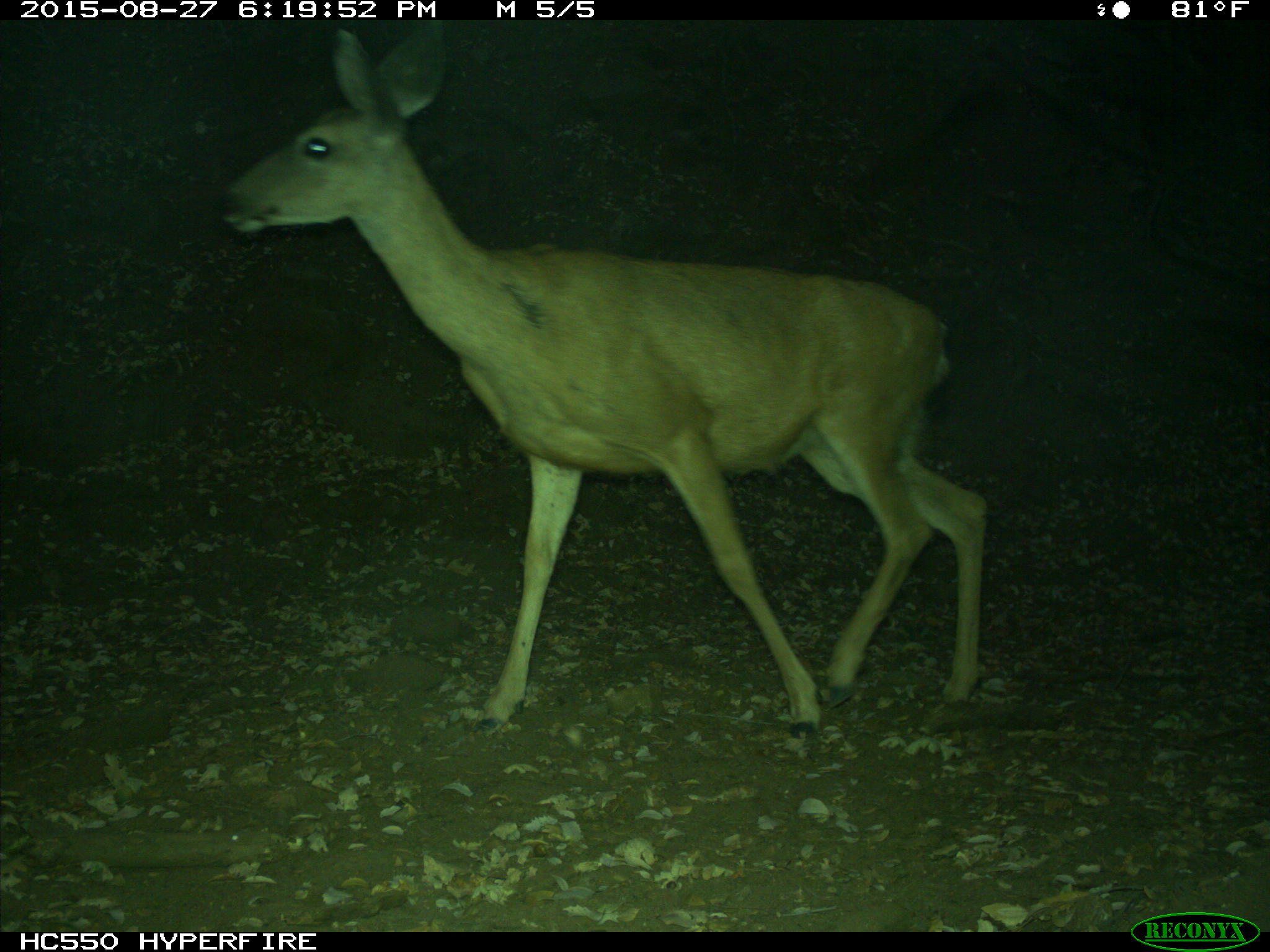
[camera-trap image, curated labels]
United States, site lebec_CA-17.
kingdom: Animalia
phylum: Chordata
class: Mammalia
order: Artiodactyla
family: Cervidae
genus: Odocoileus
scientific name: Odocoileus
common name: deer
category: unidentified deer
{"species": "unidentified deer (deer) (Odocoileus)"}